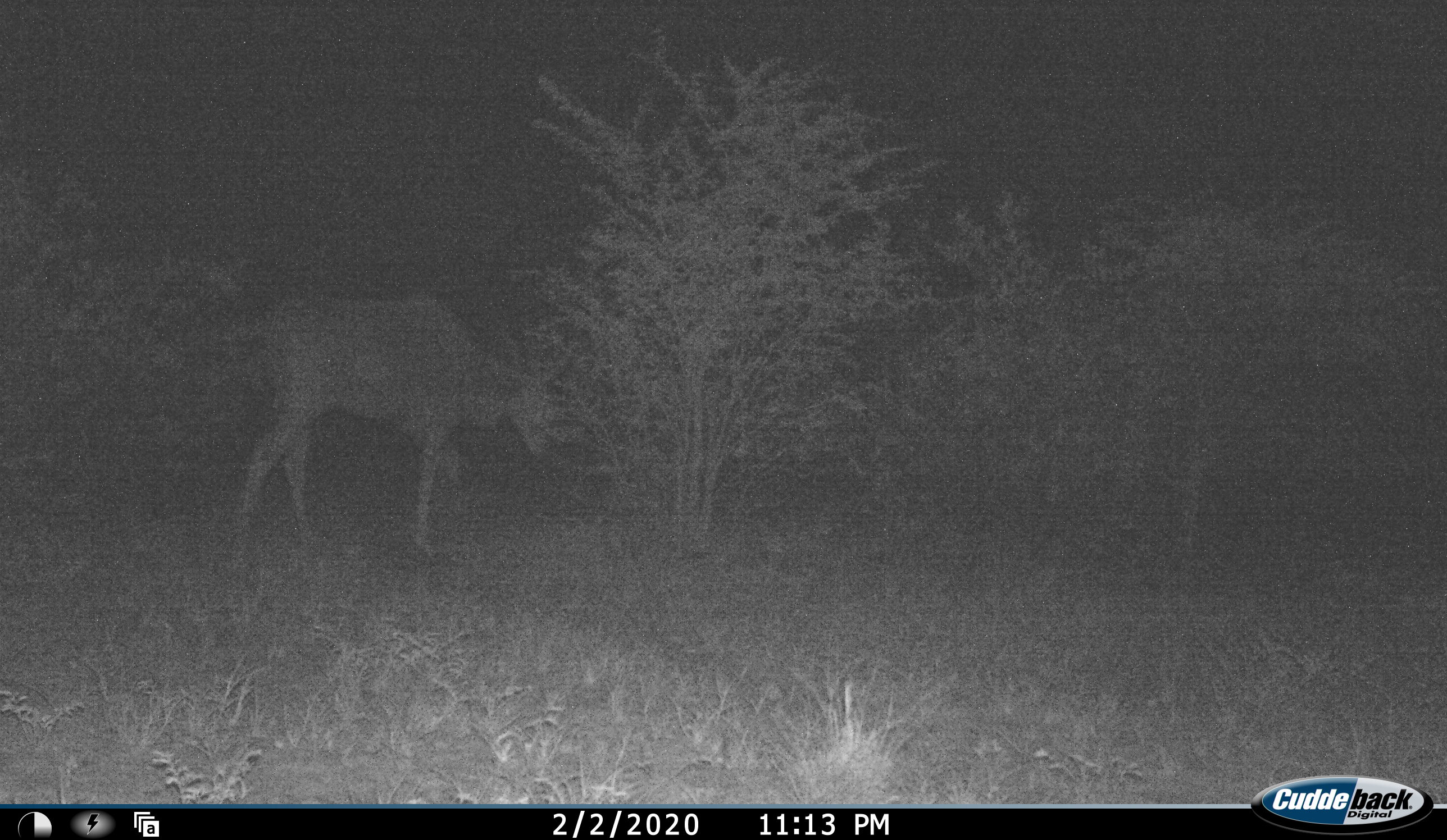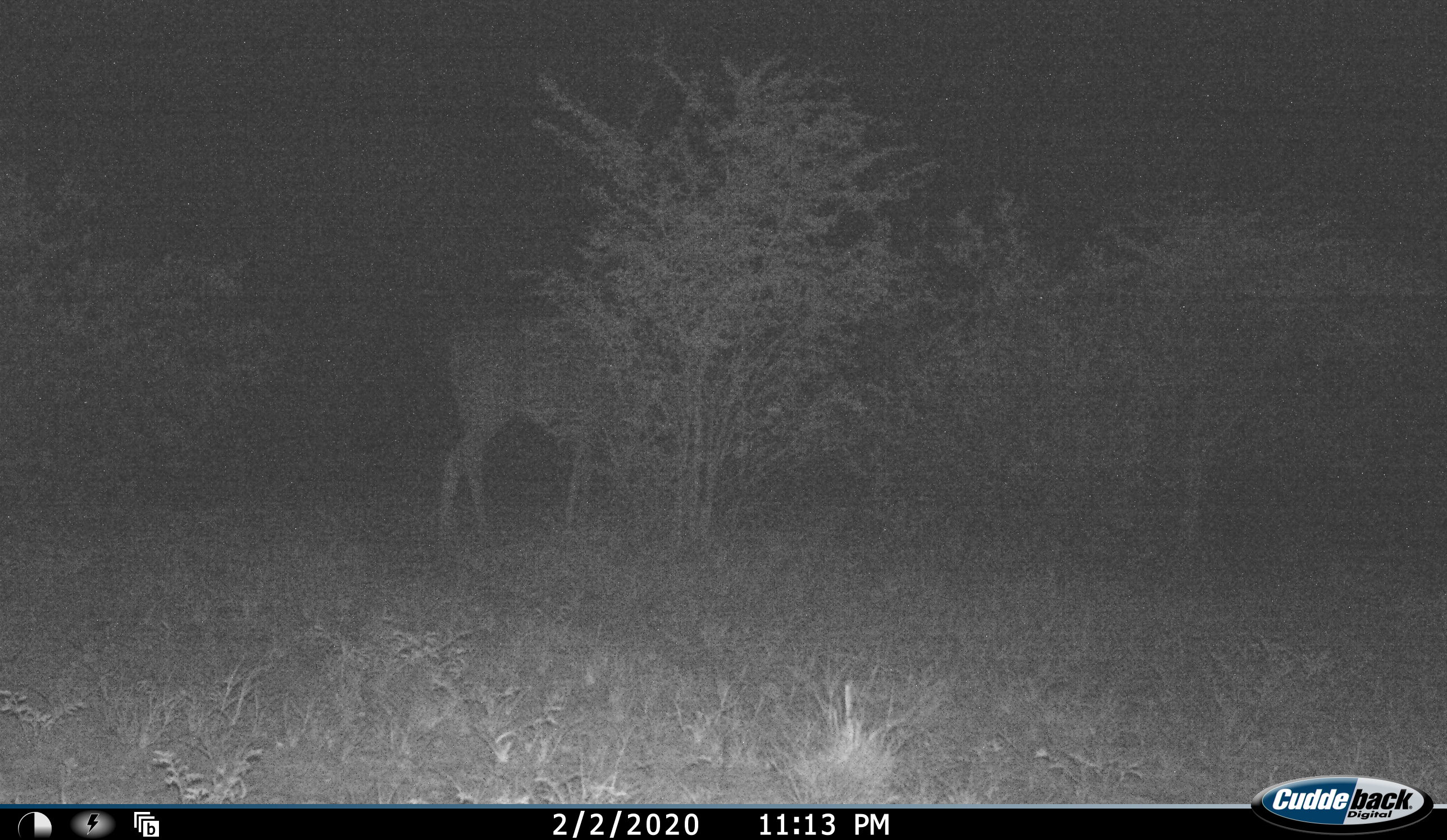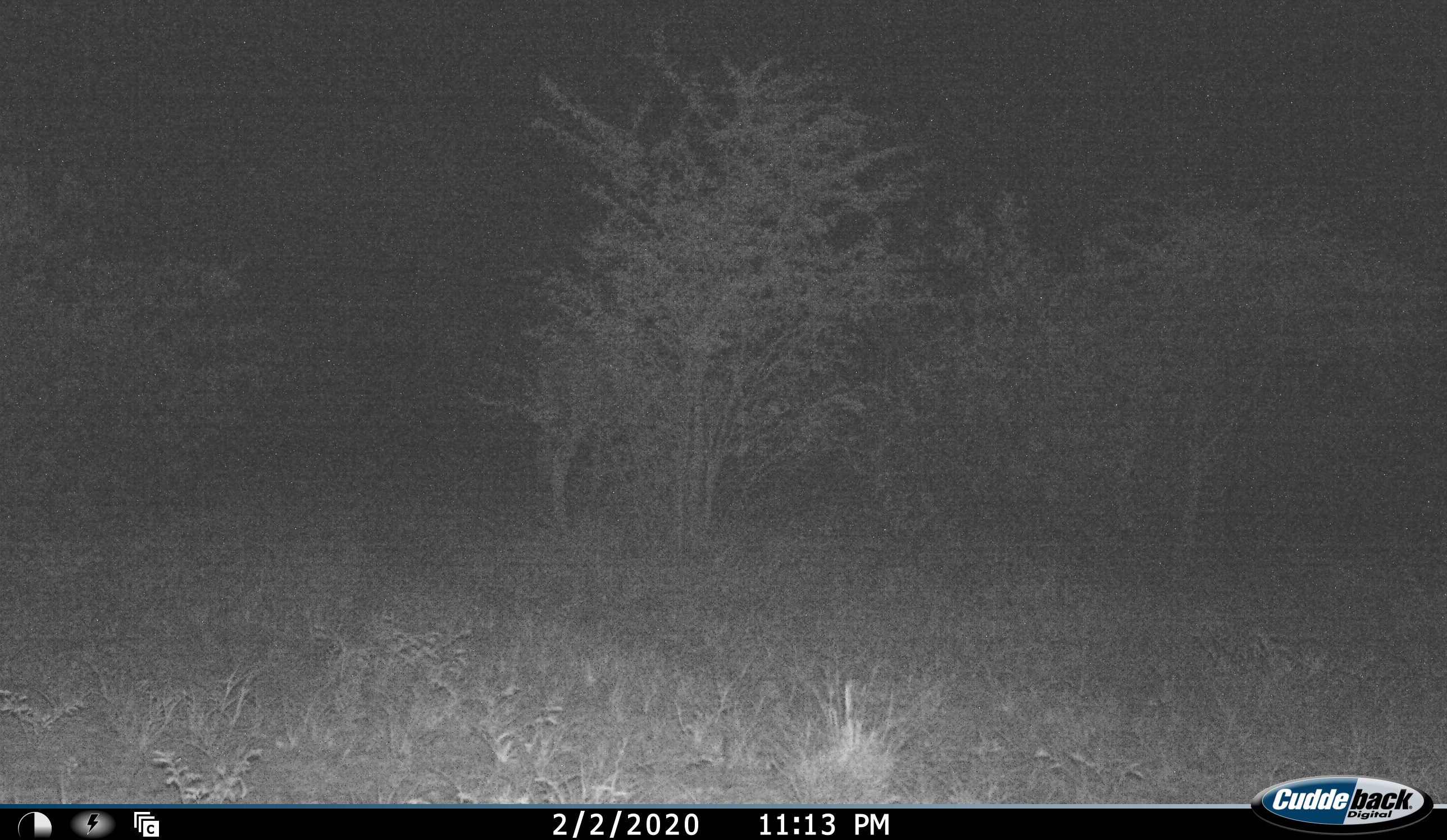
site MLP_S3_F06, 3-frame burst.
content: unidentified animal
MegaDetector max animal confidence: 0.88